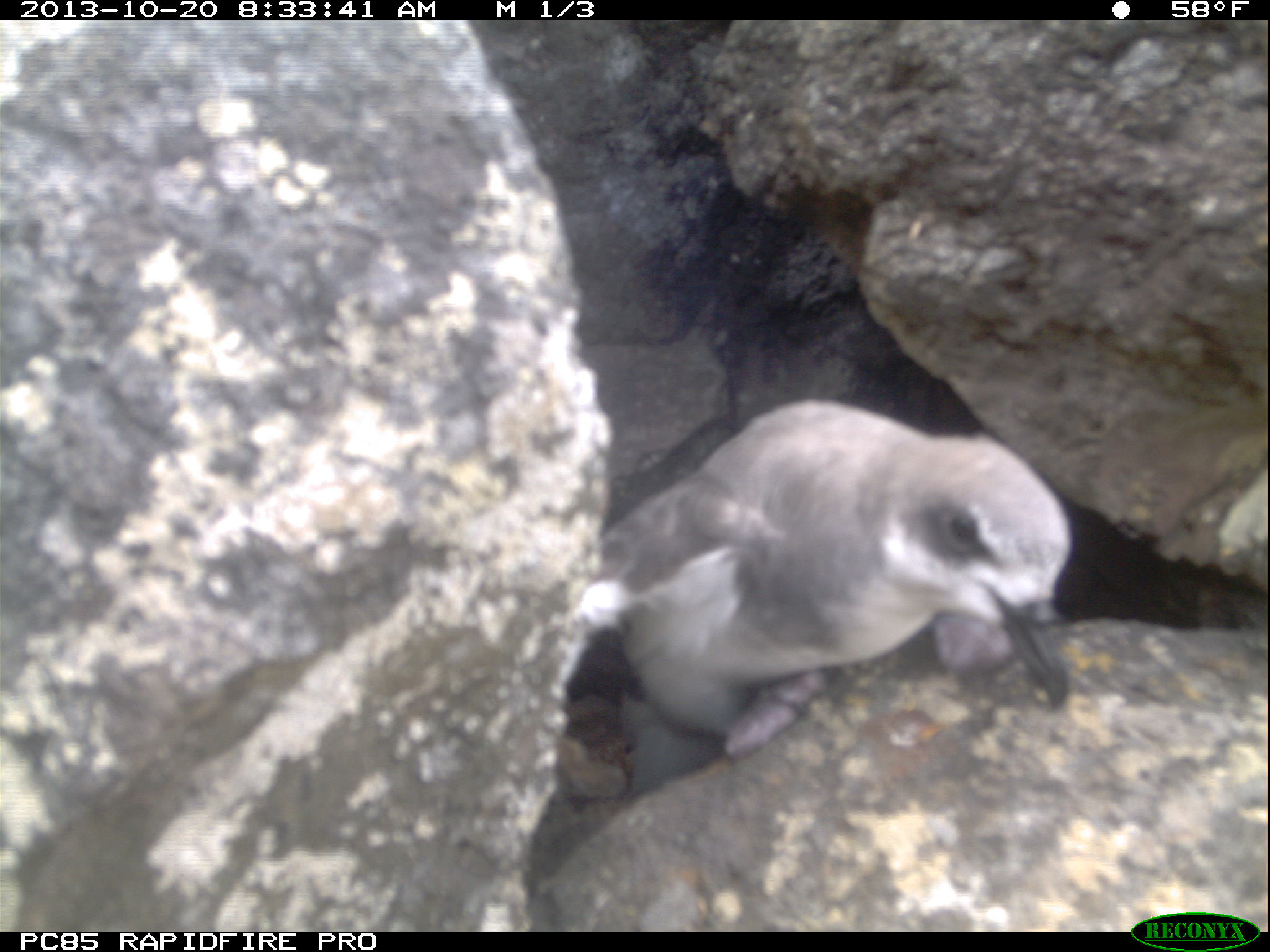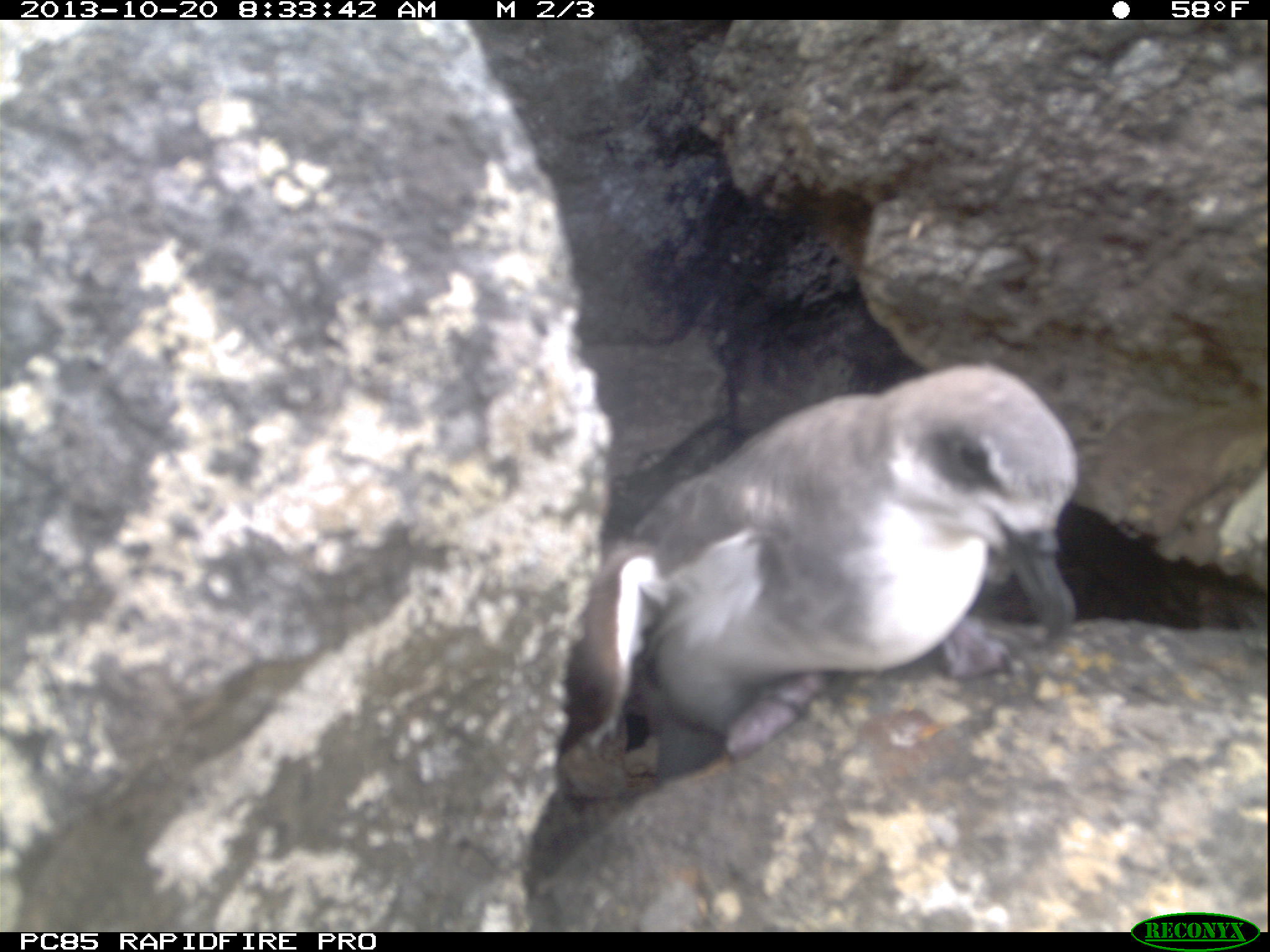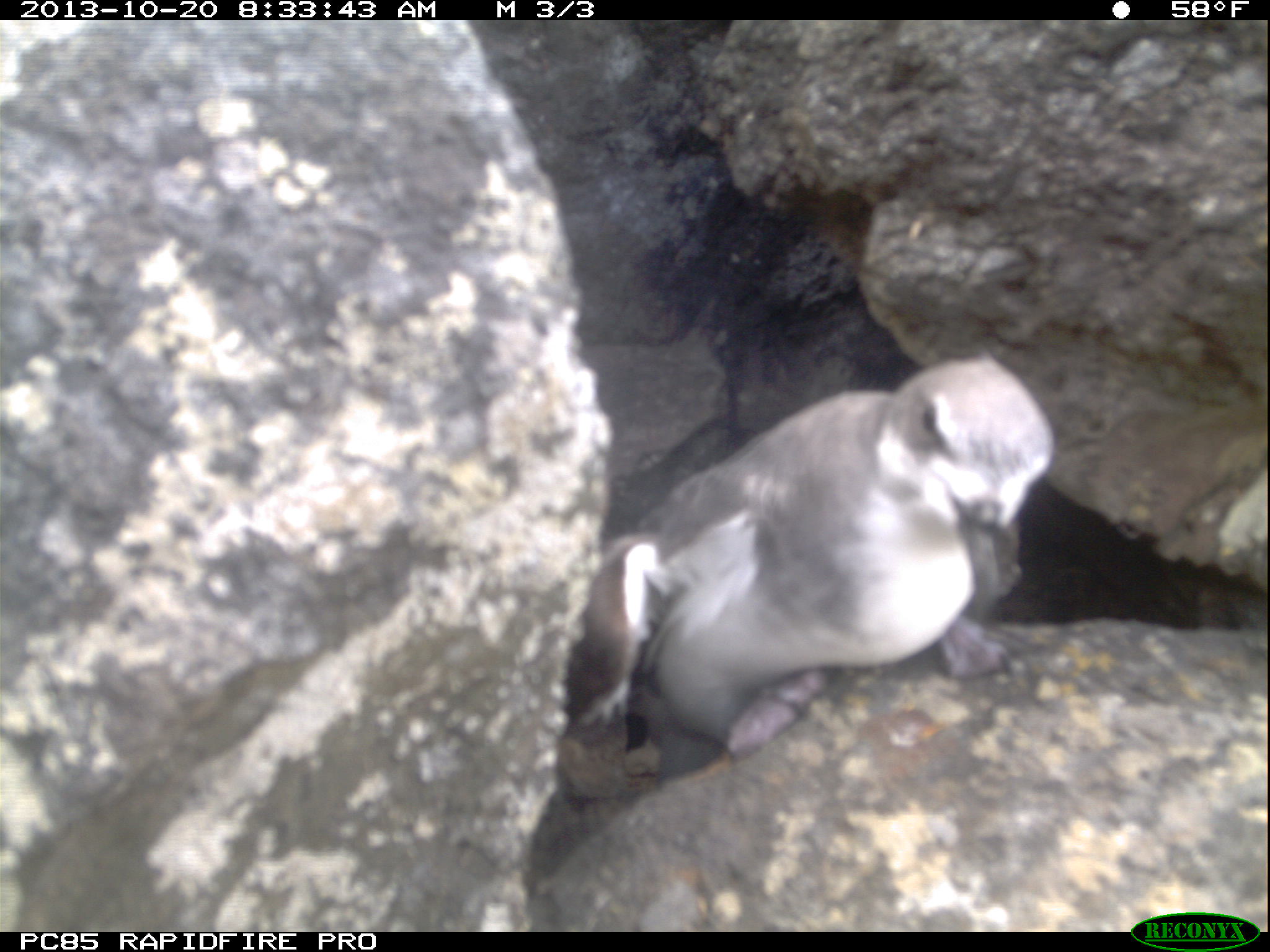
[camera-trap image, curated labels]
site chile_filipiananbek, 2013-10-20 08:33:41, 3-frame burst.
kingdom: Animalia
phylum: Chordata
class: Aves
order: Procellariiformes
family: Procellariidae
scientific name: Procellariidae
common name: petrel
Petrel (Procellariidae).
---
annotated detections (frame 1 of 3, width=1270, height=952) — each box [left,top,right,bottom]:
petrel: [548,398,1081,809]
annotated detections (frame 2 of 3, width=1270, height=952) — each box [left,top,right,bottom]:
petrel: [554,363,1084,814]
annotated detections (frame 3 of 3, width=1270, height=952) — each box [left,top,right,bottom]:
petrel: [545,353,1058,827]